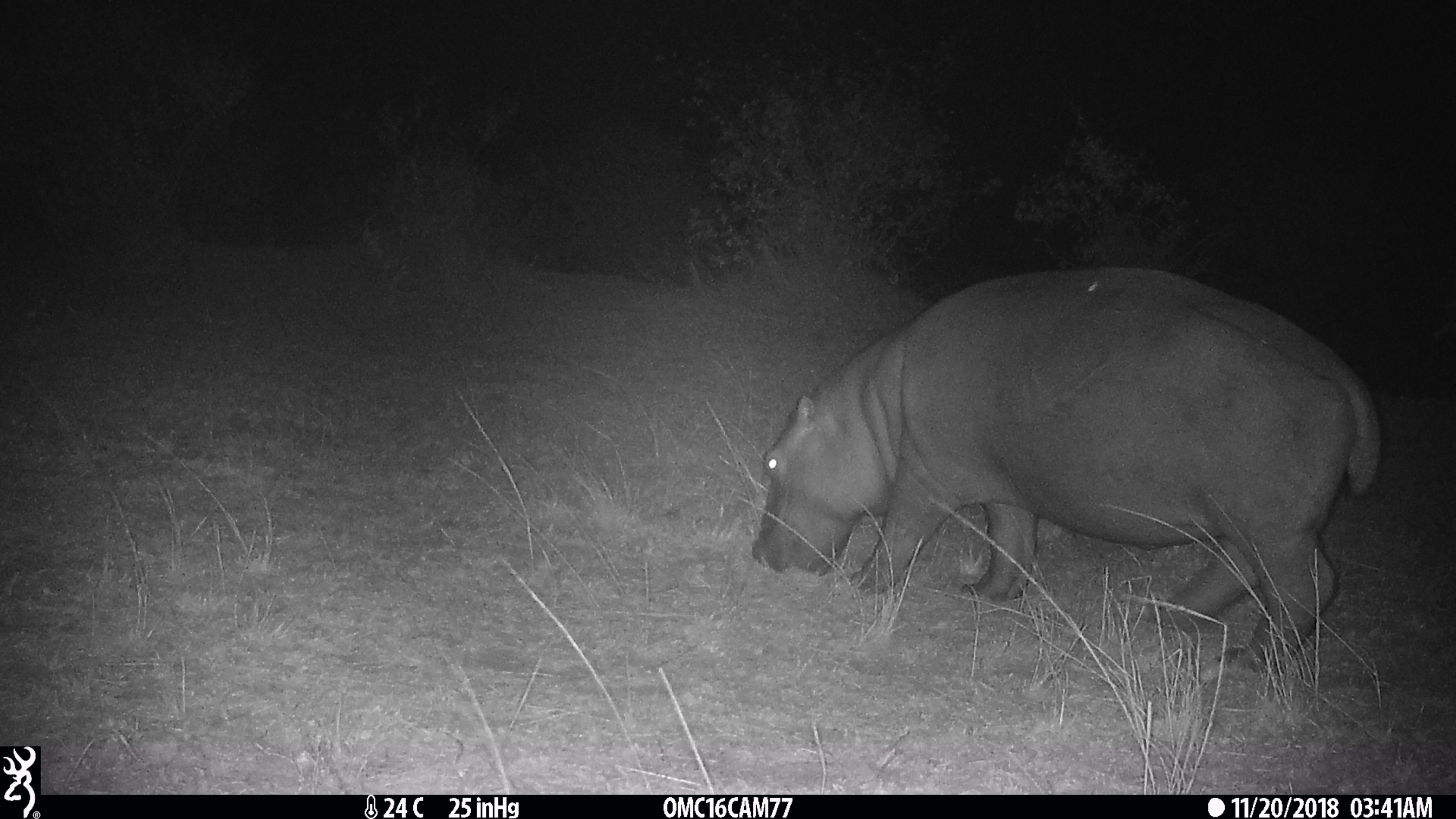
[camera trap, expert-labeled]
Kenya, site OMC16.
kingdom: Animalia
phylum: Chordata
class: Mammalia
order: Artiodactyla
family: Hippopotamidae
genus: Hippopotamus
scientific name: Hippopotamus amphibius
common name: hippopotamus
Hippopotamus (Hippopotamus amphibius).